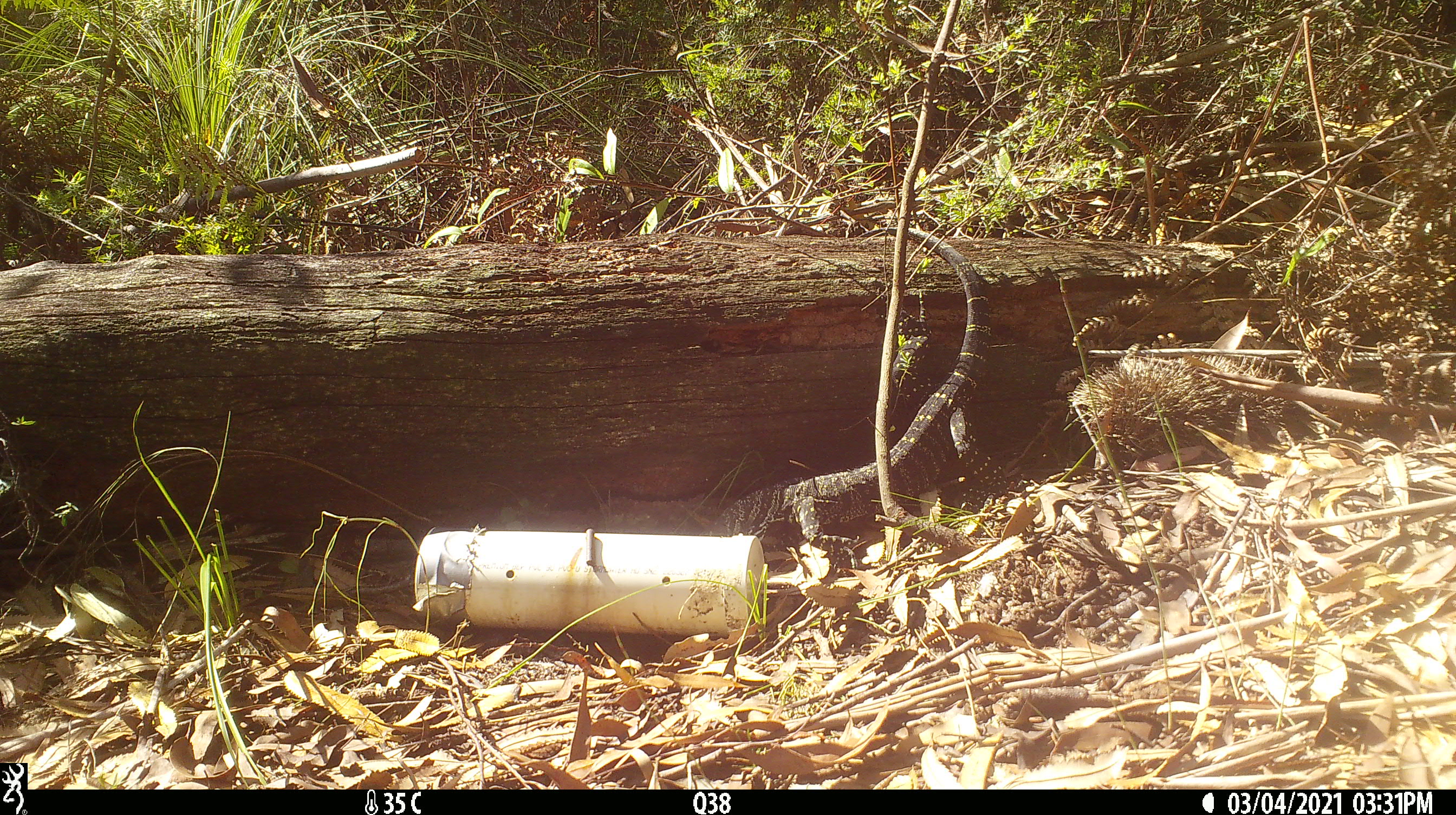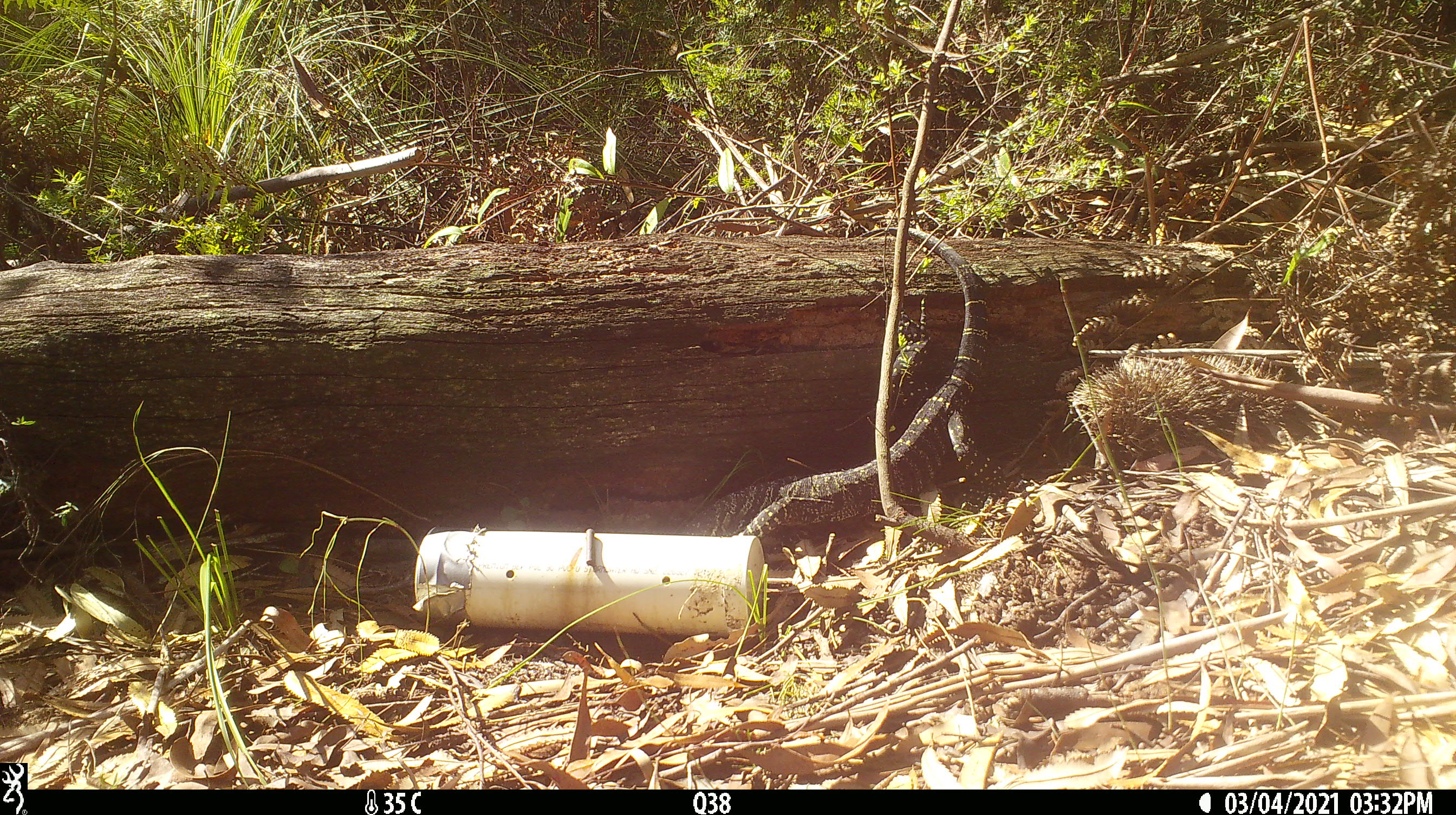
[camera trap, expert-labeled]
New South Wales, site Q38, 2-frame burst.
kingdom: Animalia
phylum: Chordata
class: Reptilia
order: Squamata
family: Varanidae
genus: Varanus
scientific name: Varanus varius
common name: lace monitor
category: goanna